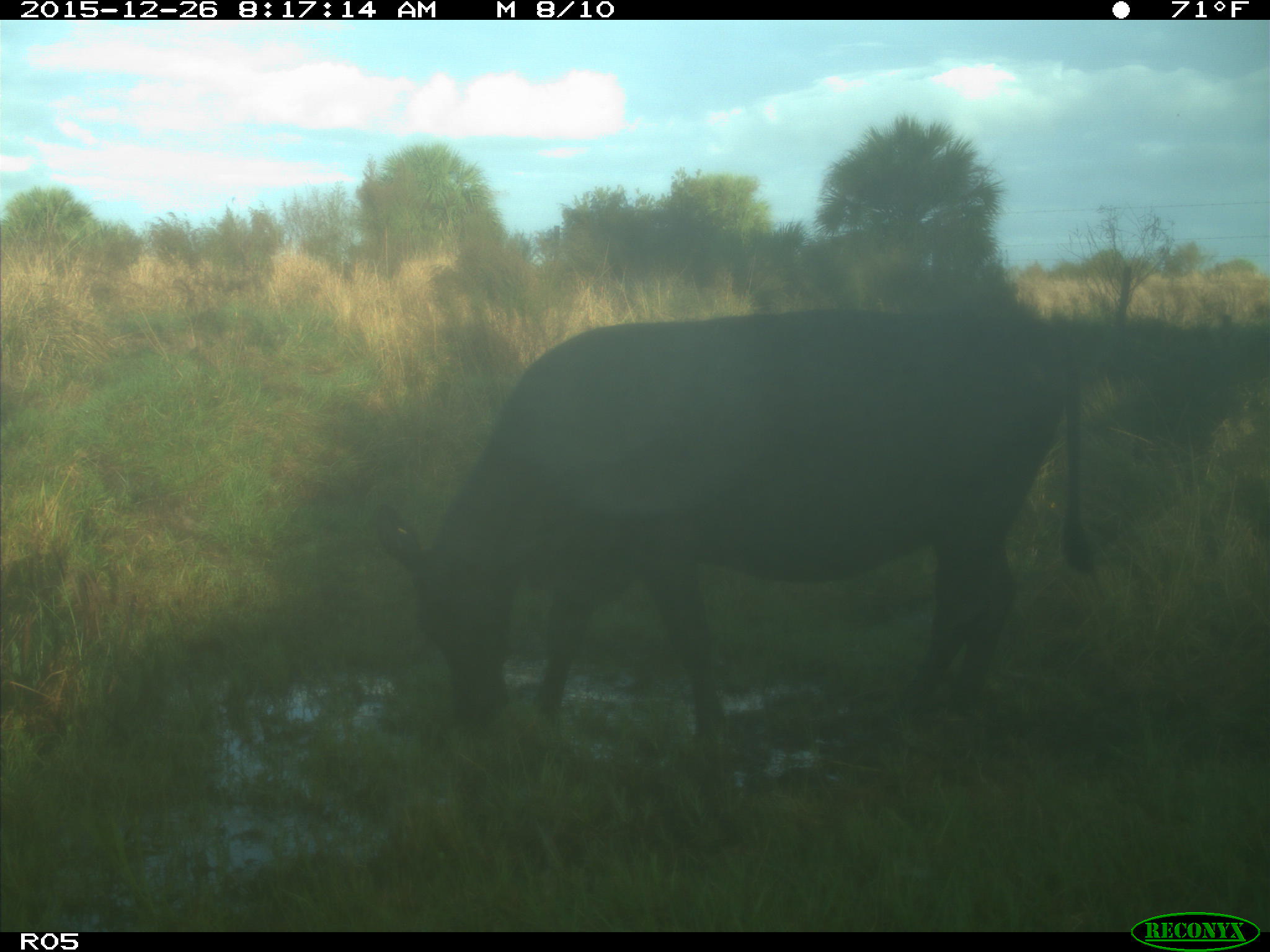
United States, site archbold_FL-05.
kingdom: Animalia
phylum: Chordata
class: Mammalia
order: Artiodactyla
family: Bovidae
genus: Bos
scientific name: Bos taurus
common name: domestic cow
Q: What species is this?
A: Bos taurus (domestic cow).